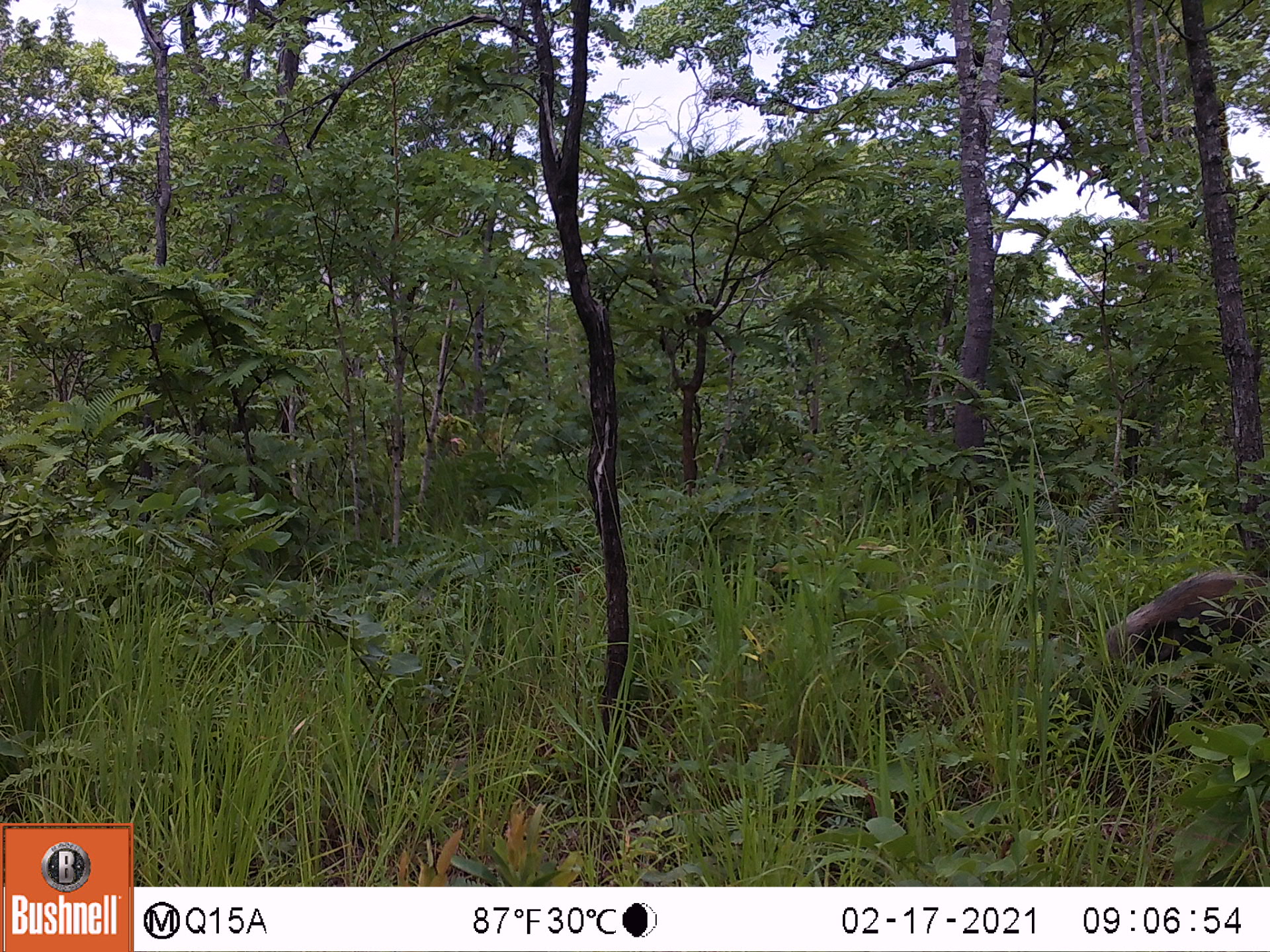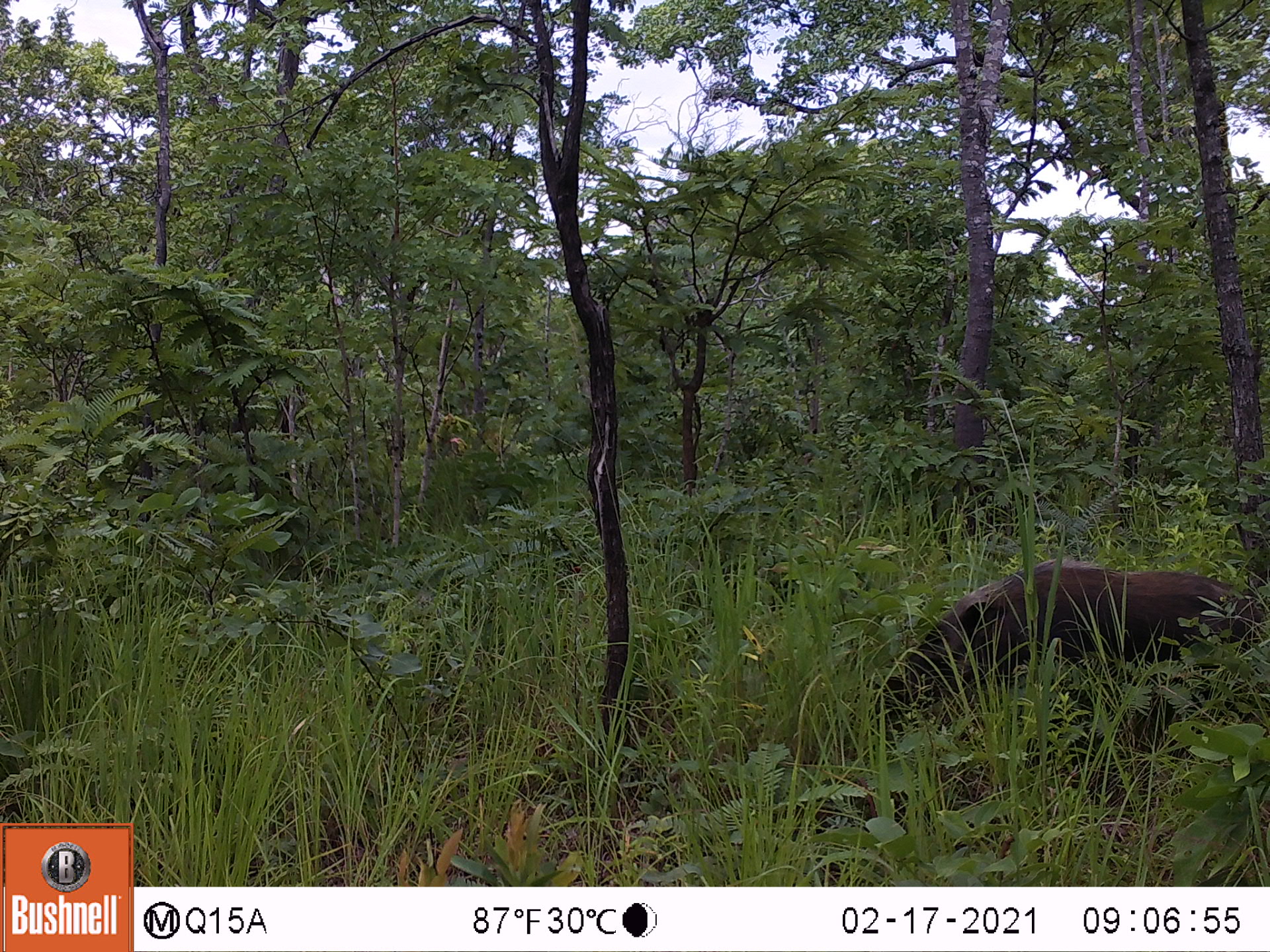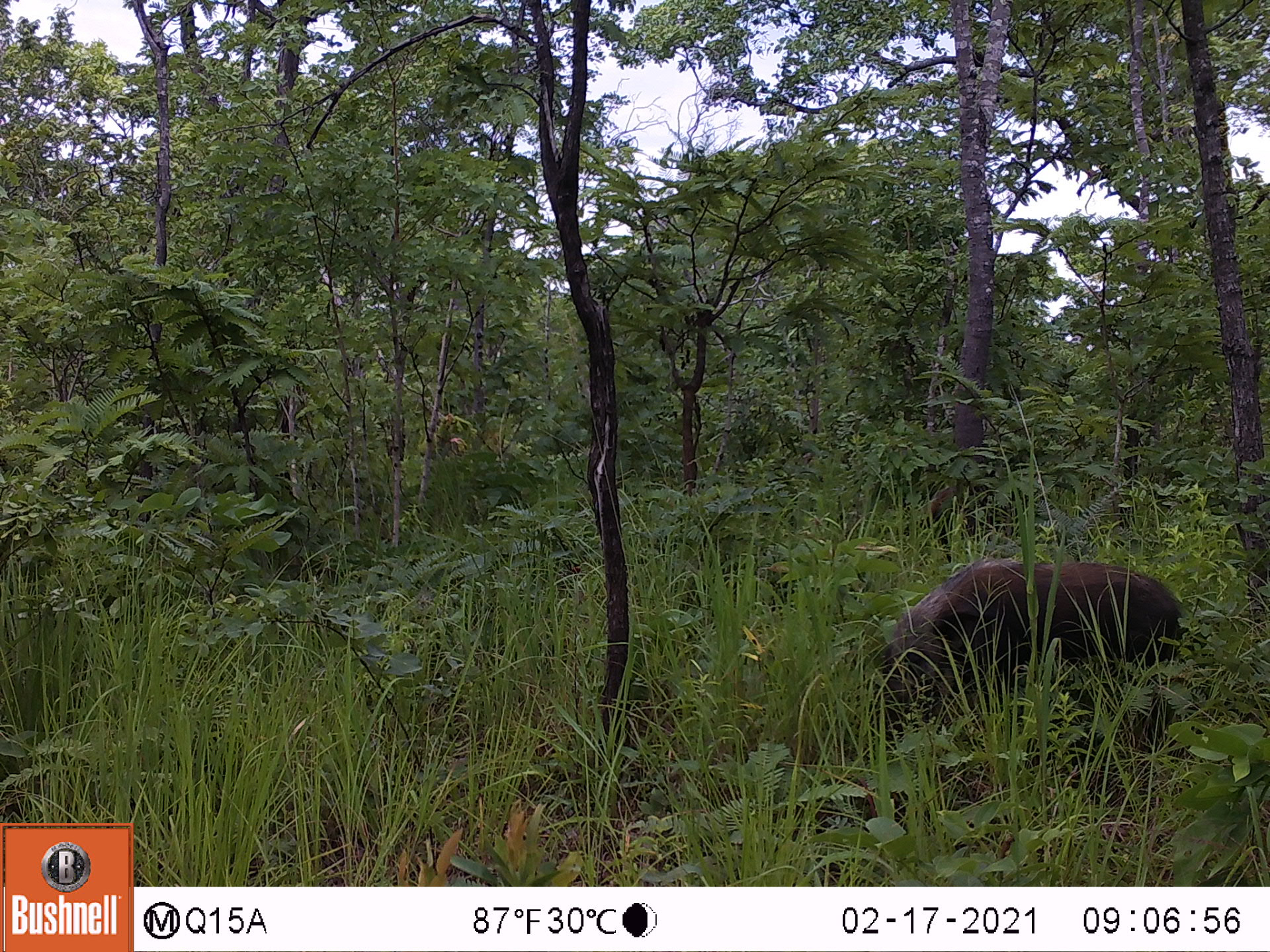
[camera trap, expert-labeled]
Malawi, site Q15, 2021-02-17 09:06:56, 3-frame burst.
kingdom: Animalia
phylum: Chordata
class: Mammalia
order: Artiodactyla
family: Suidae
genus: Potamochoerus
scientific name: Potamochoerus larvatus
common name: bushpig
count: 1